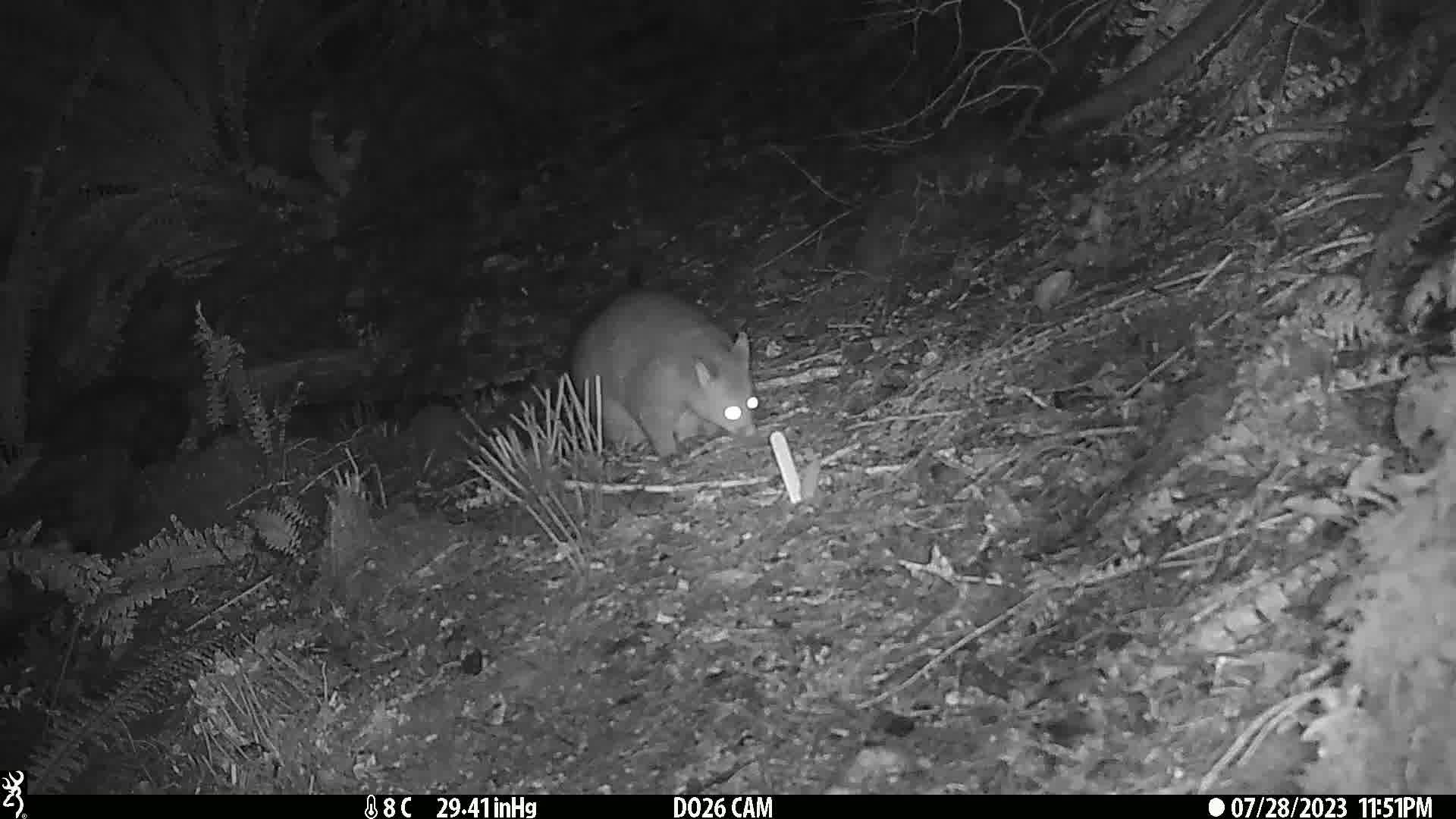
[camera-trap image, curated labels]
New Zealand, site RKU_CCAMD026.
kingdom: Animalia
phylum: Chordata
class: Mammalia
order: Diprotodontia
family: Phalangeridae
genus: Trichosurus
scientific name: Trichosurus vulpecula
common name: common brushtail possum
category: possum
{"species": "possum (common brushtail possum) (Trichosurus vulpecula)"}